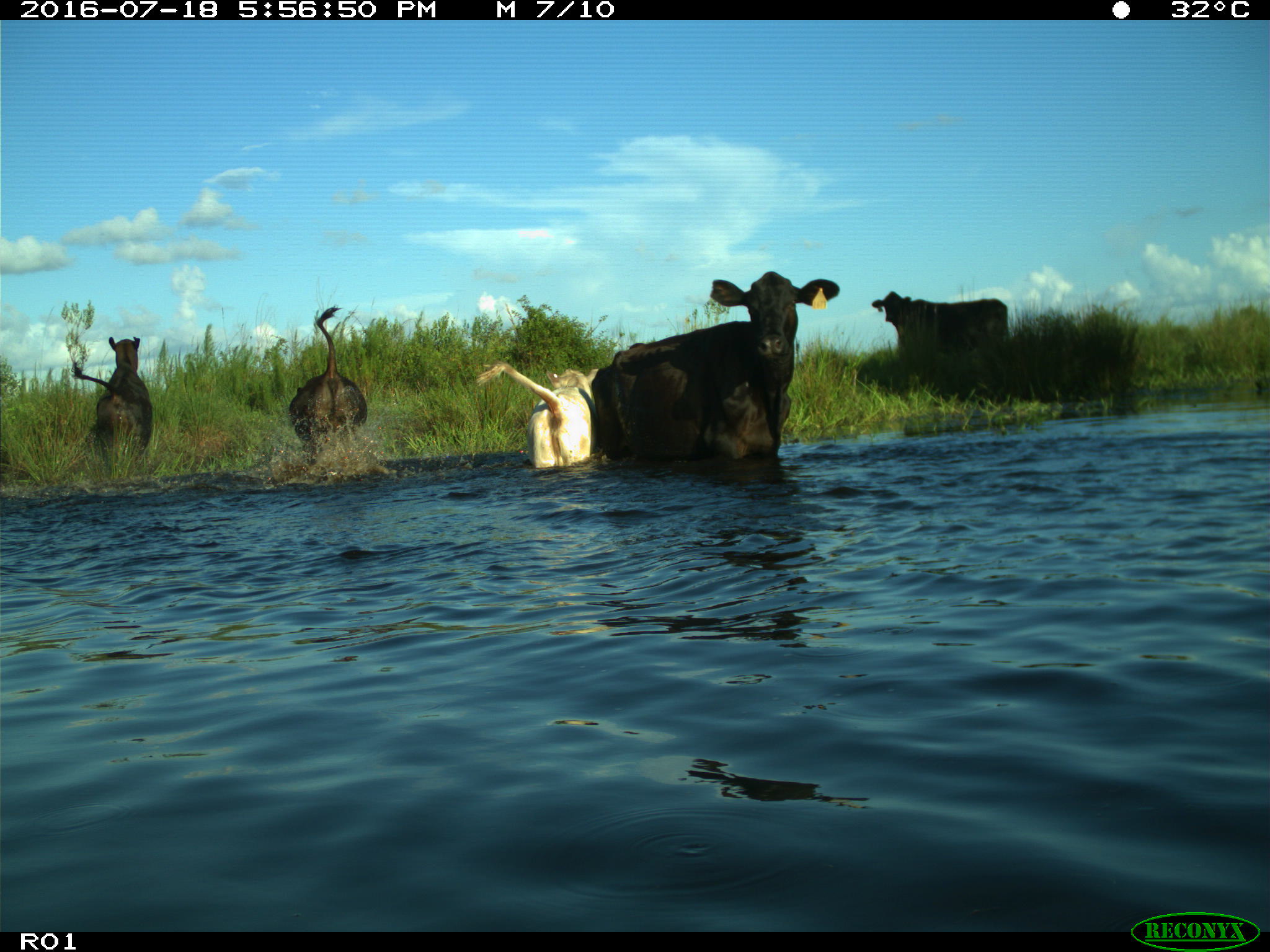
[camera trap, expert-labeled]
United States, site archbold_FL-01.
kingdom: Animalia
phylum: Chordata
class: Mammalia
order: Artiodactyla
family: Bovidae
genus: Bos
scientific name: Bos taurus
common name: domestic cow